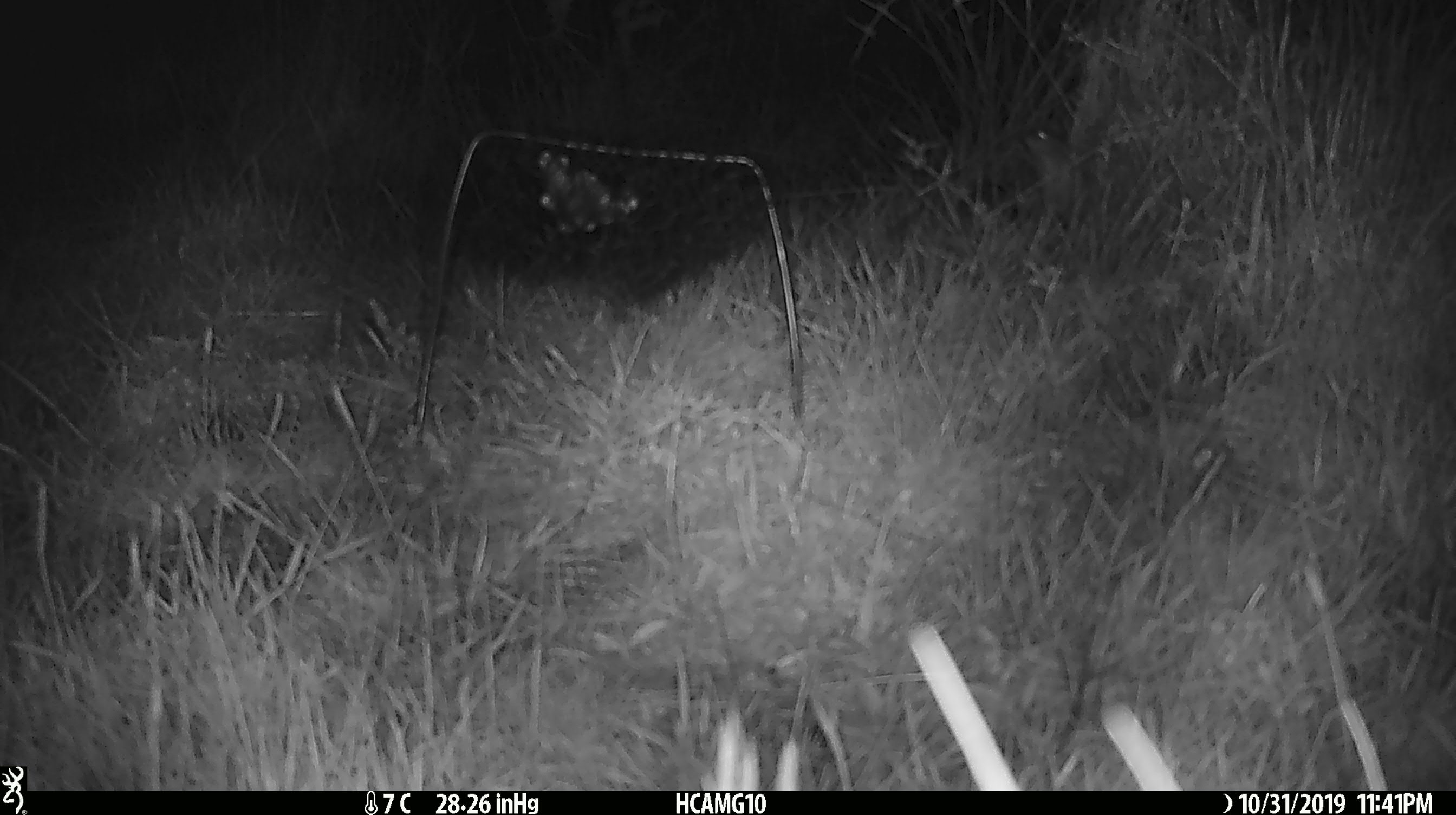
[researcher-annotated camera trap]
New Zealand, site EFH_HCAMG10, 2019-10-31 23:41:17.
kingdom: Animalia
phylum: Chordata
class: Mammalia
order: Rodentia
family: Muridae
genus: Mus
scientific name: Mus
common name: mouse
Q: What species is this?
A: Mouse (Mus).